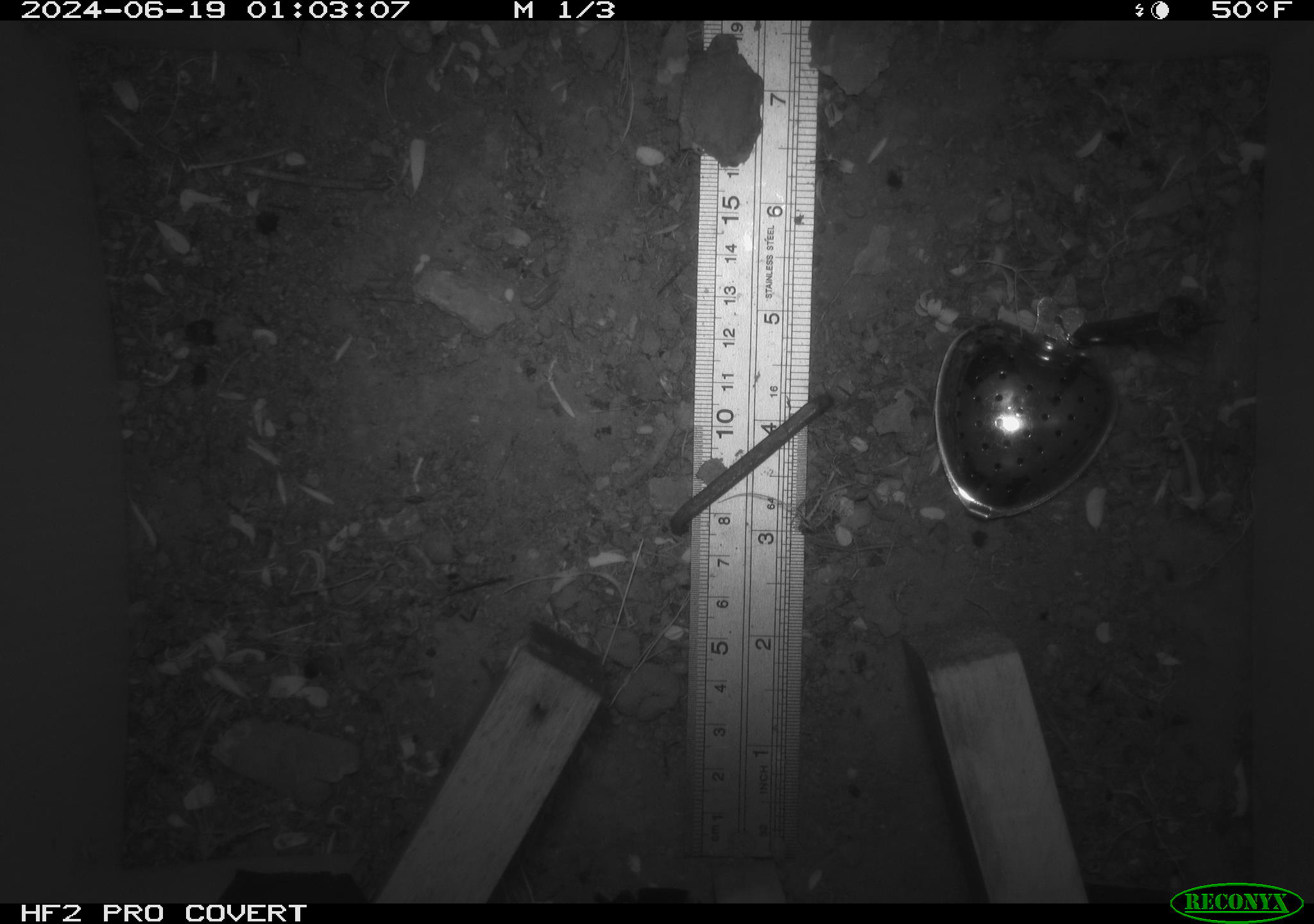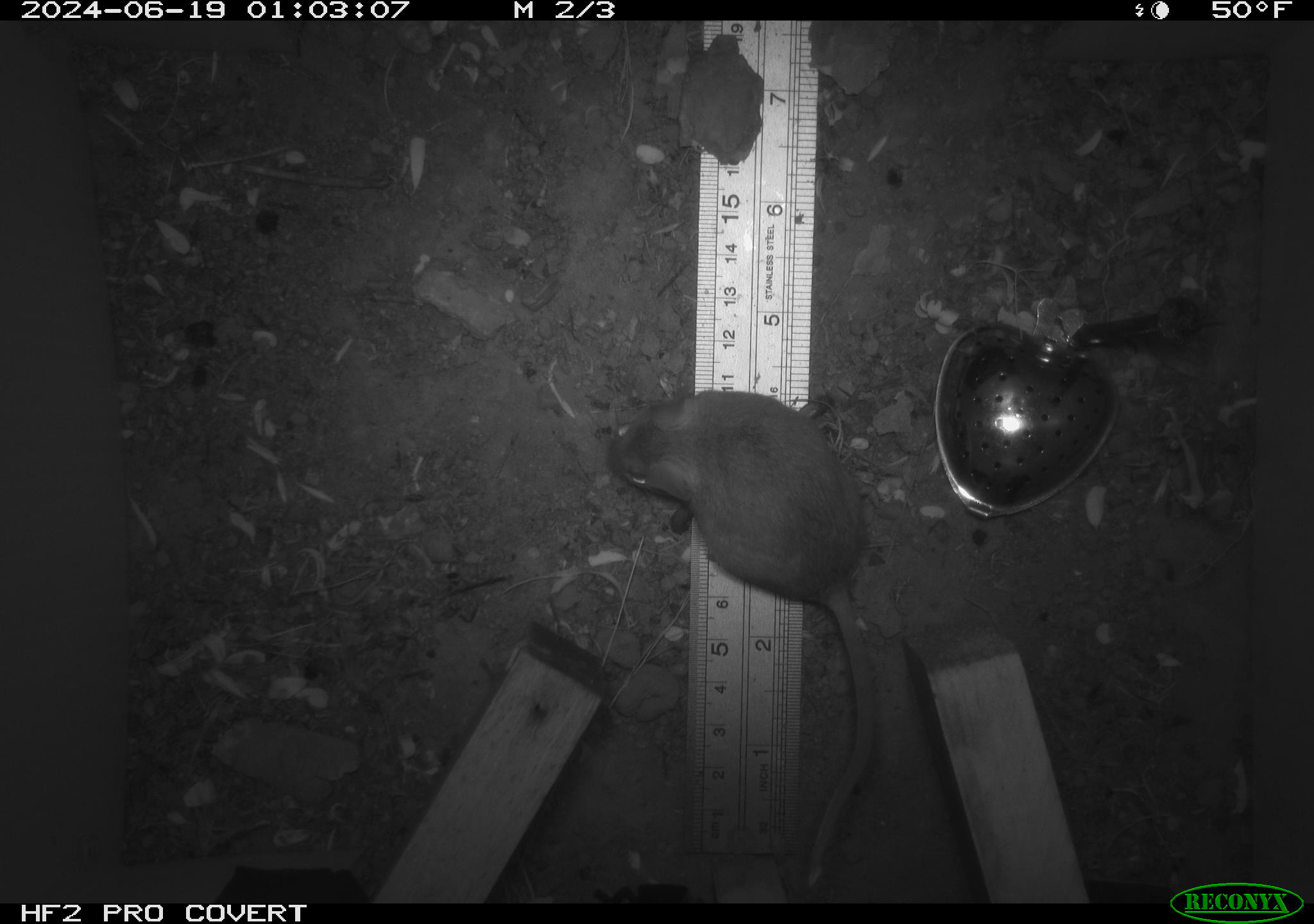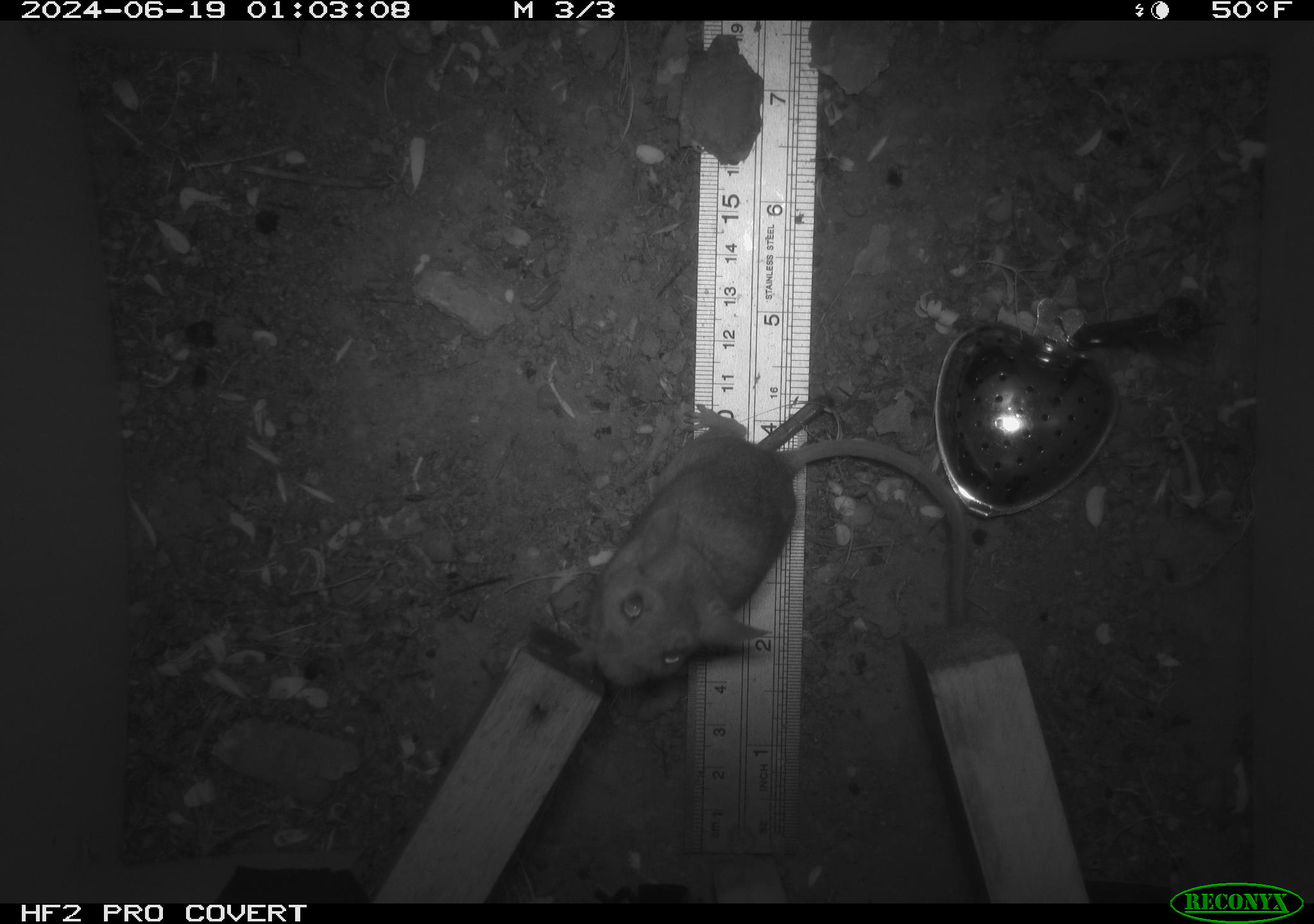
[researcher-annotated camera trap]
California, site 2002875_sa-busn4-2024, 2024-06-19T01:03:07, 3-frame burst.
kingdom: Animalia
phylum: Chordata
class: Mammalia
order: Rodentia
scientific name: Rodentia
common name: rodent